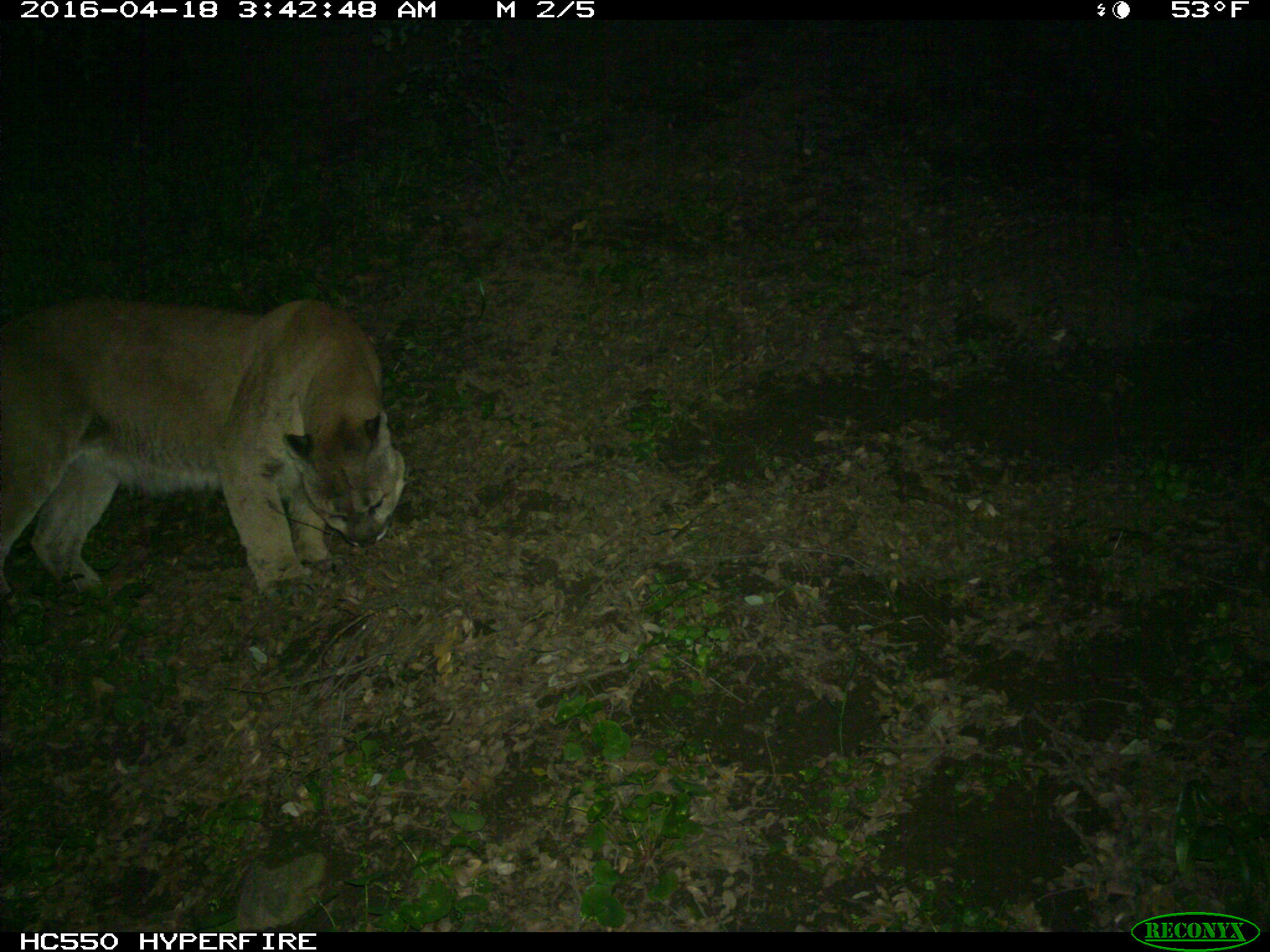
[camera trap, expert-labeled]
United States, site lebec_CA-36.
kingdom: Animalia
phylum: Chordata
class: Mammalia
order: Carnivora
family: Felidae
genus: Puma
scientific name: Puma concolor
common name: mountain lion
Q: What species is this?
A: Puma concolor (mountain lion).